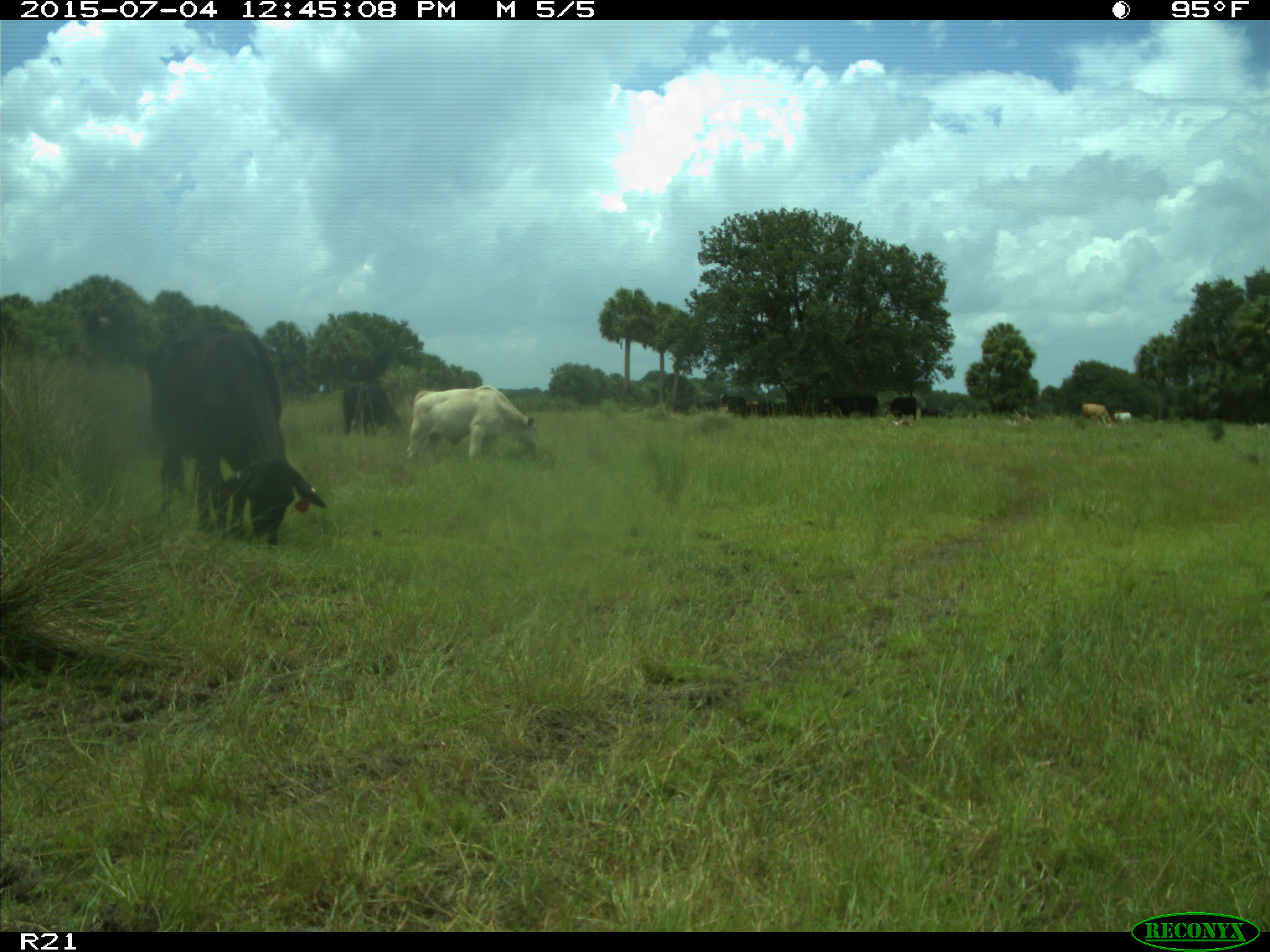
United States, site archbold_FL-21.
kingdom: Animalia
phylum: Chordata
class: Mammalia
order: Artiodactyla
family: Bovidae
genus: Bos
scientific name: Bos taurus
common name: domestic cow